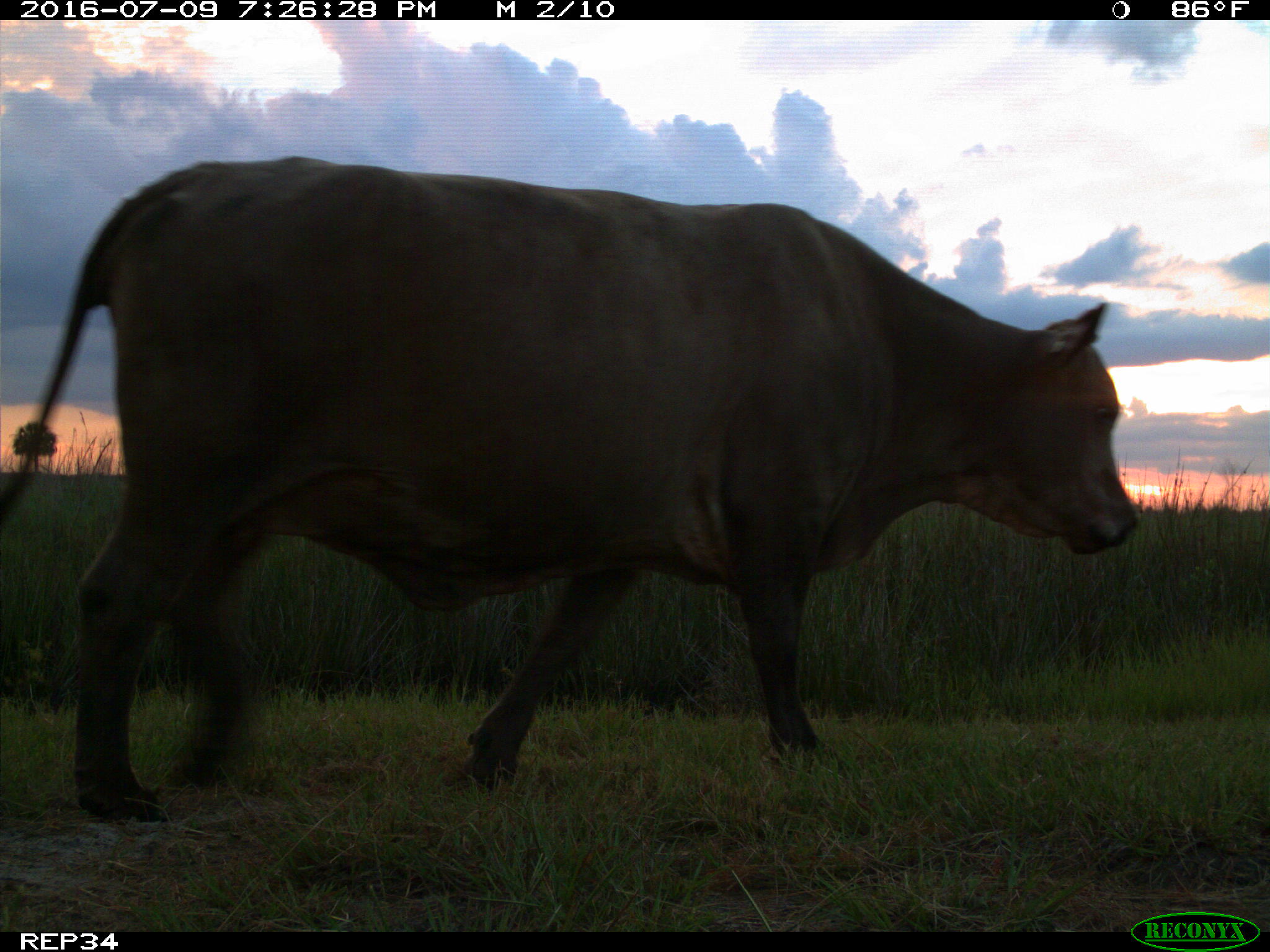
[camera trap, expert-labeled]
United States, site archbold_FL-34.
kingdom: Animalia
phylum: Chordata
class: Mammalia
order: Artiodactyla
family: Bovidae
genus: Bos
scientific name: Bos taurus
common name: domestic cow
Bos taurus (domestic cow).